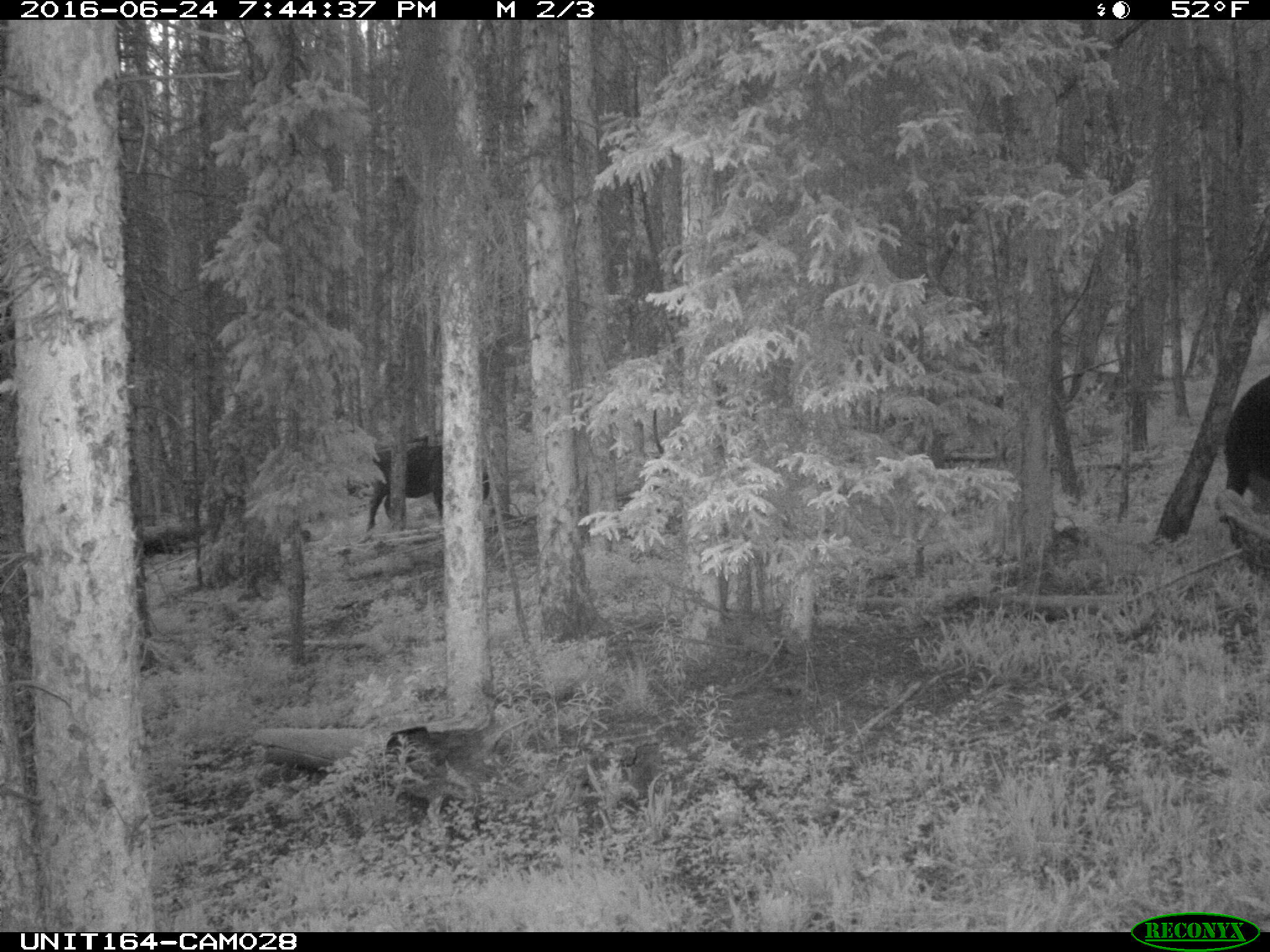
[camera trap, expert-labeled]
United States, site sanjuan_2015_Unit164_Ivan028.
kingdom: Animalia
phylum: Chordata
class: Mammalia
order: Artiodactyla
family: Bovidae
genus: Bos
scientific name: Bos taurus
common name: domestic cow